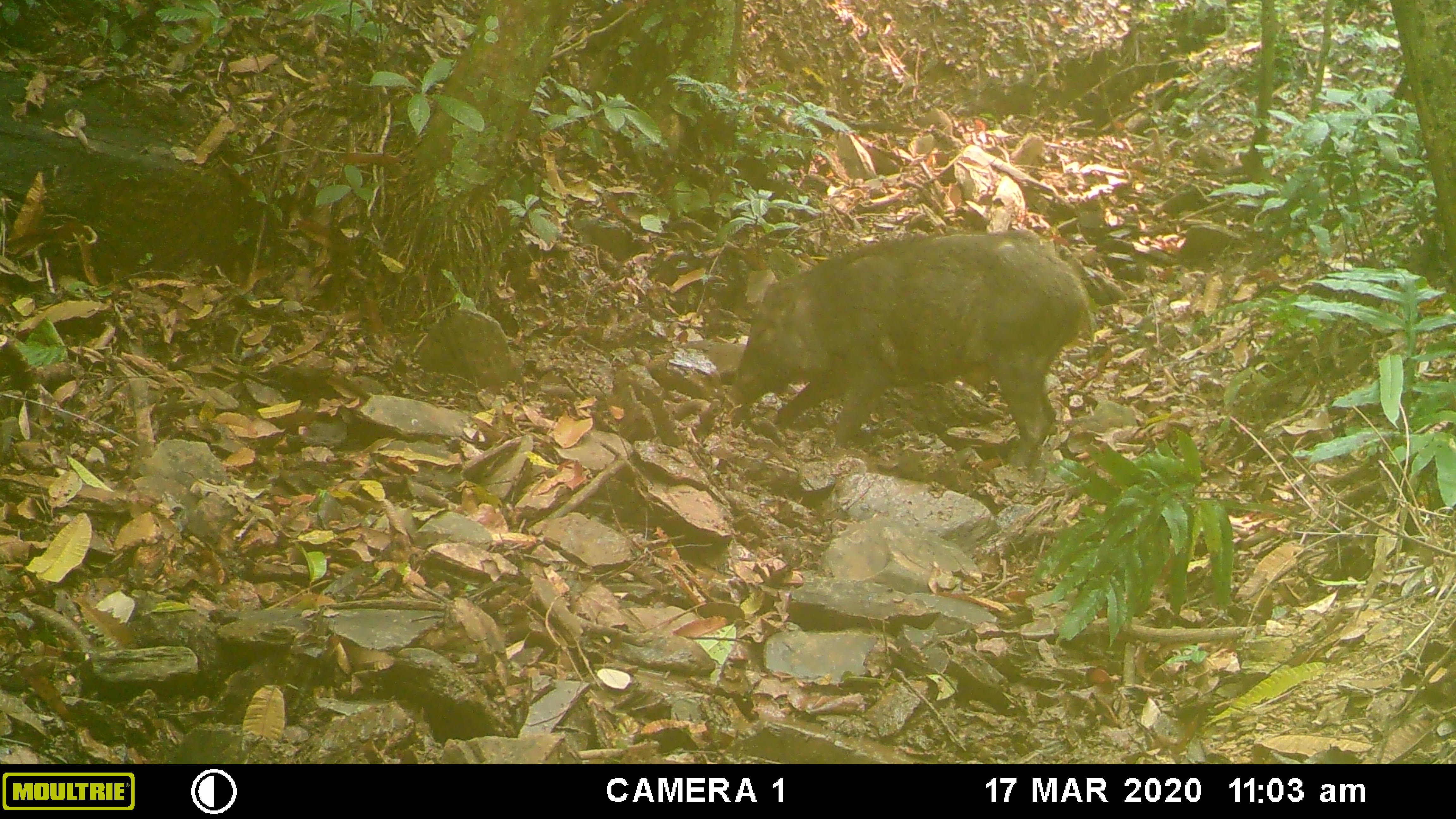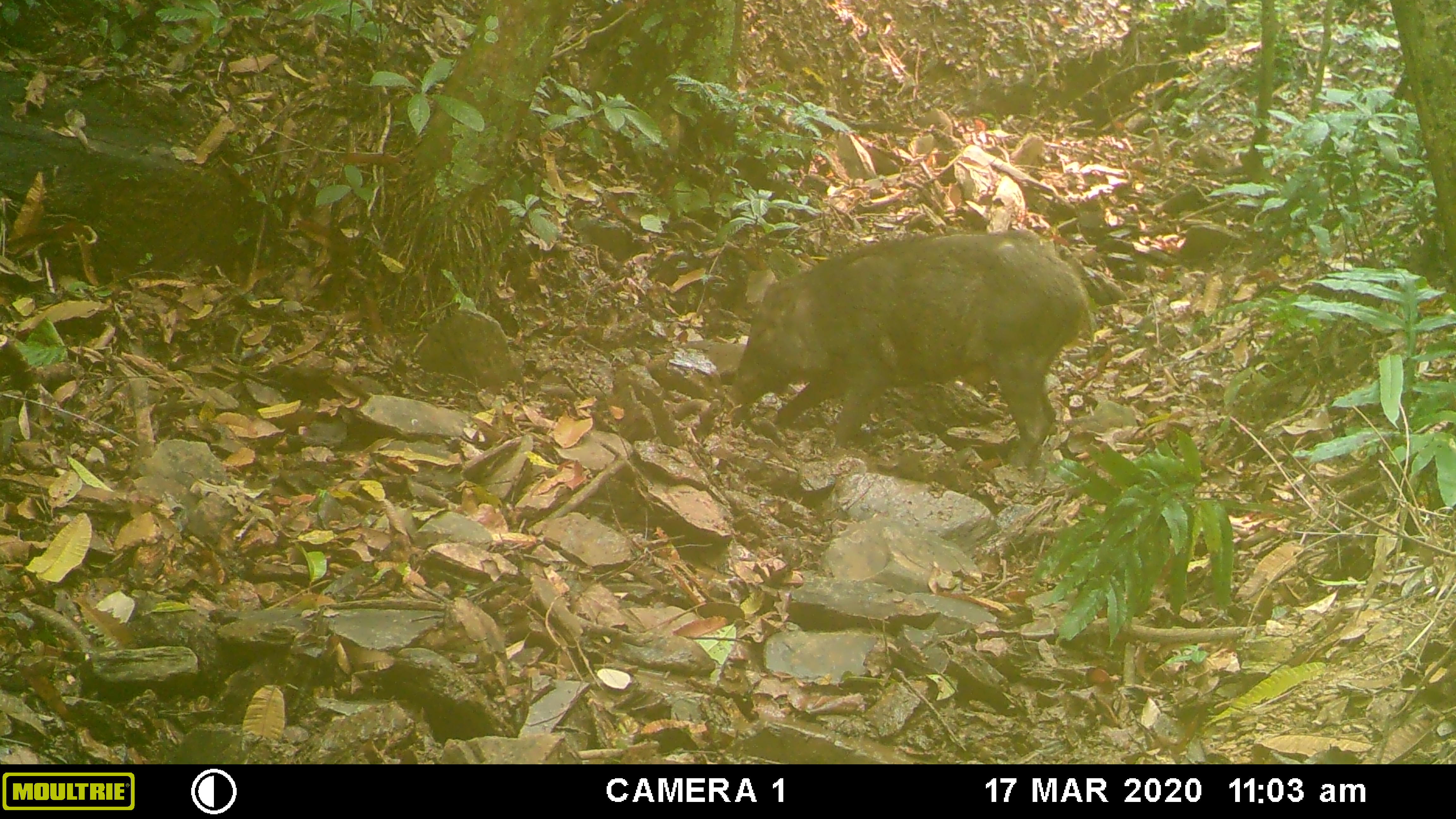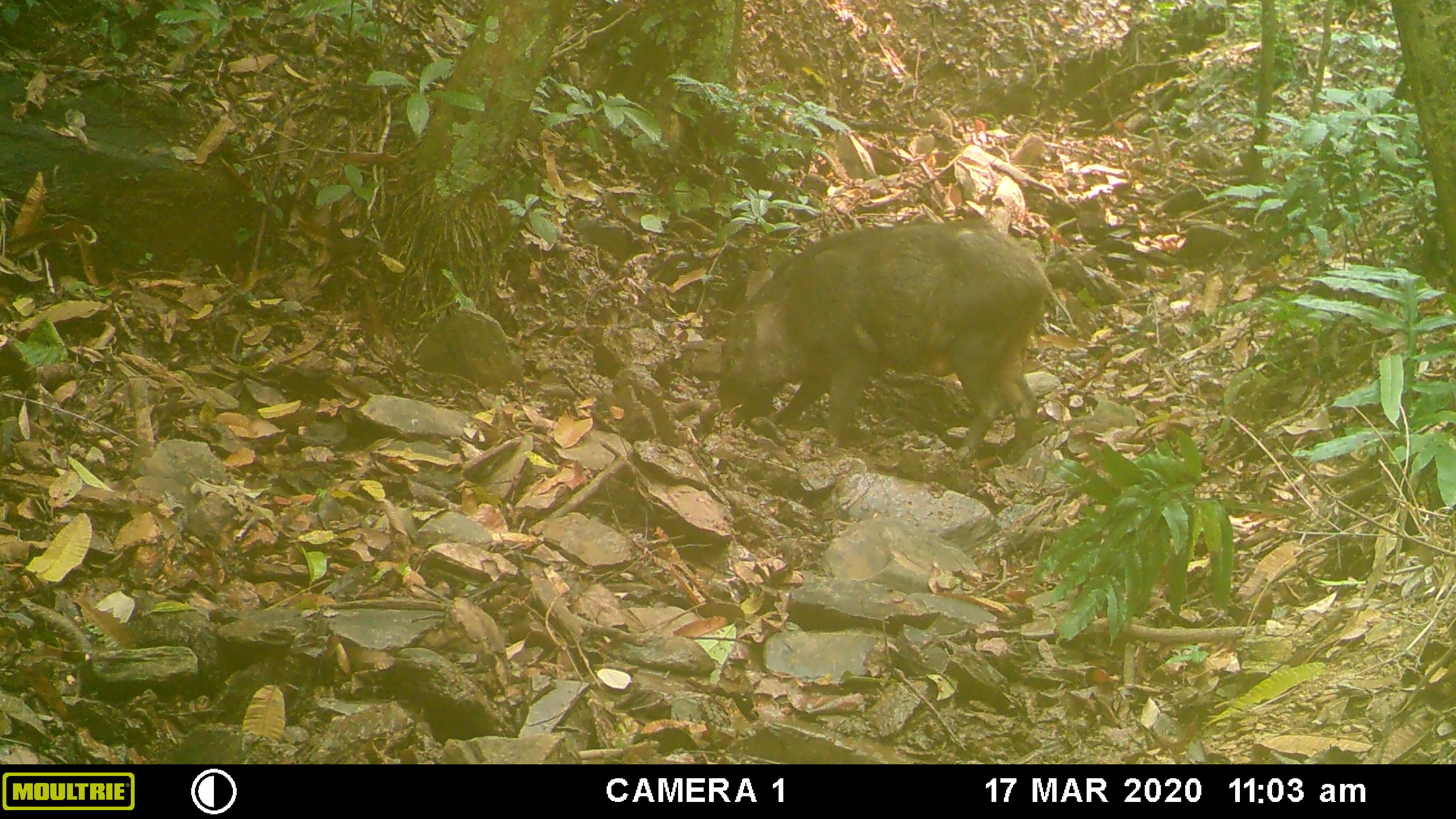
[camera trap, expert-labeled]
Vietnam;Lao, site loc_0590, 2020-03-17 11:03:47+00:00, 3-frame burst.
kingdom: Animalia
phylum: Chordata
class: Aves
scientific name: Aves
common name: bird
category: unidentified bird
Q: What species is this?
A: Unidentified bird (bird) (Aves).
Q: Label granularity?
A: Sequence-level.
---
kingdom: Animalia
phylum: Chordata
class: Mammalia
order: Artiodactyla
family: Suidae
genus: Sus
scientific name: Sus scrofa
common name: eurasian wild pig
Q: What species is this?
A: Eurasian wild pig (Sus scrofa).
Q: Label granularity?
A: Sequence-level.